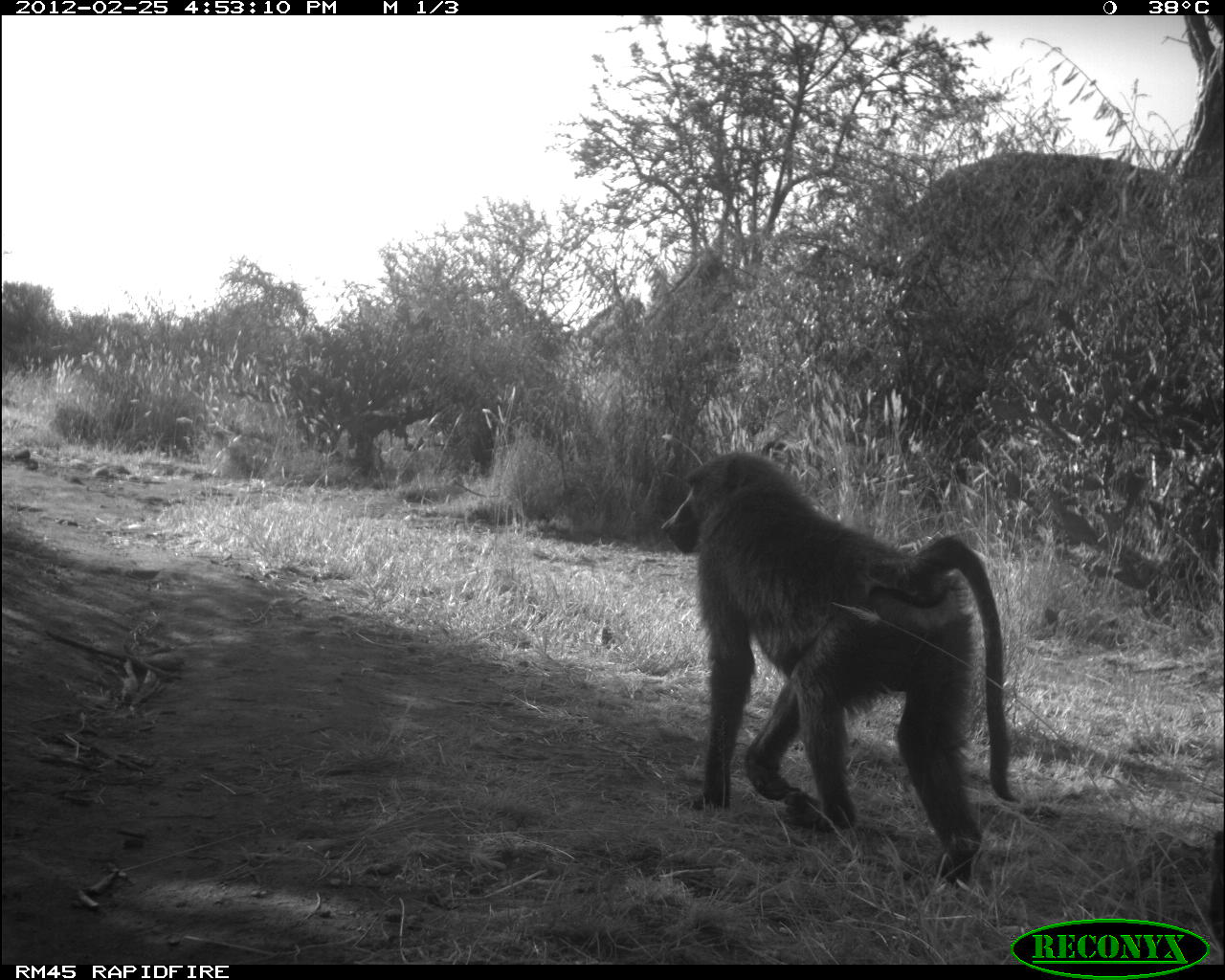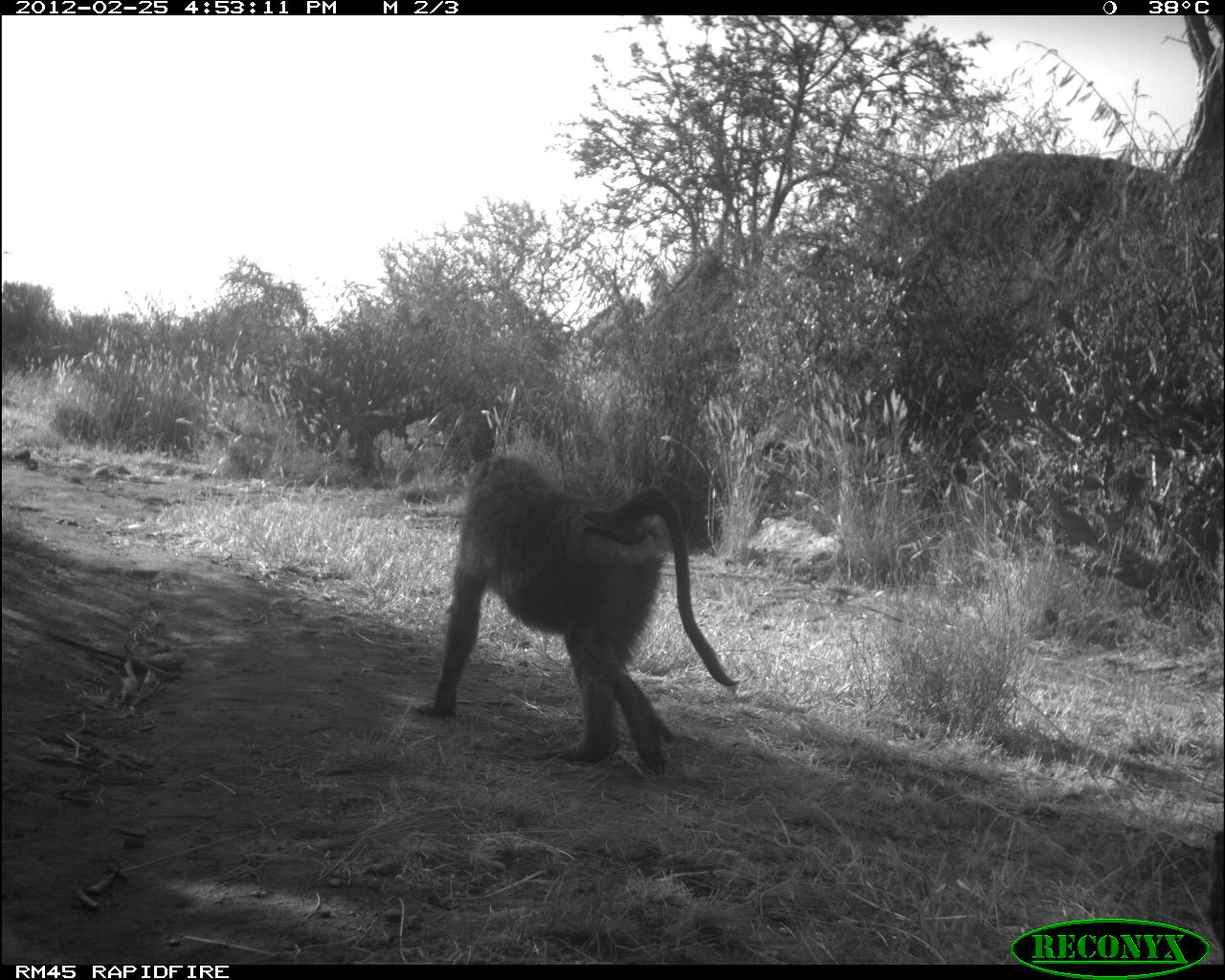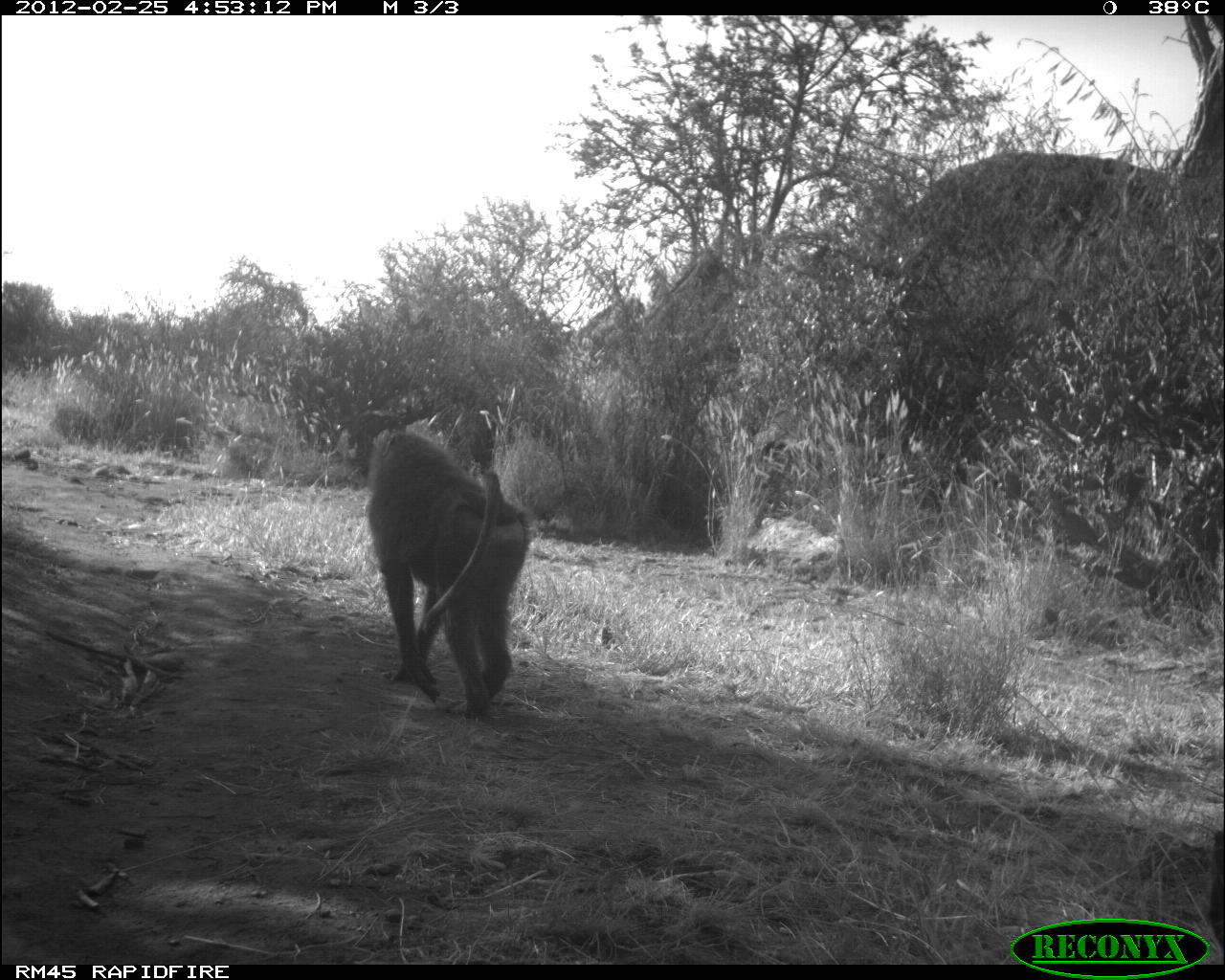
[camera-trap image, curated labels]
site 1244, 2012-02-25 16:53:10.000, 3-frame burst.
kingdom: Animalia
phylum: Chordata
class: Mammalia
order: Primates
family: Cercopithecidae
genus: Papio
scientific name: Papio anubis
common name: olive baboon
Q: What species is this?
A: Papio anubis (olive baboon).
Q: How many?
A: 1.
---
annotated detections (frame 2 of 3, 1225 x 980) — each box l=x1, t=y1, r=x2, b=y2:
papio anubis: l=410, t=452, r=738, b=778